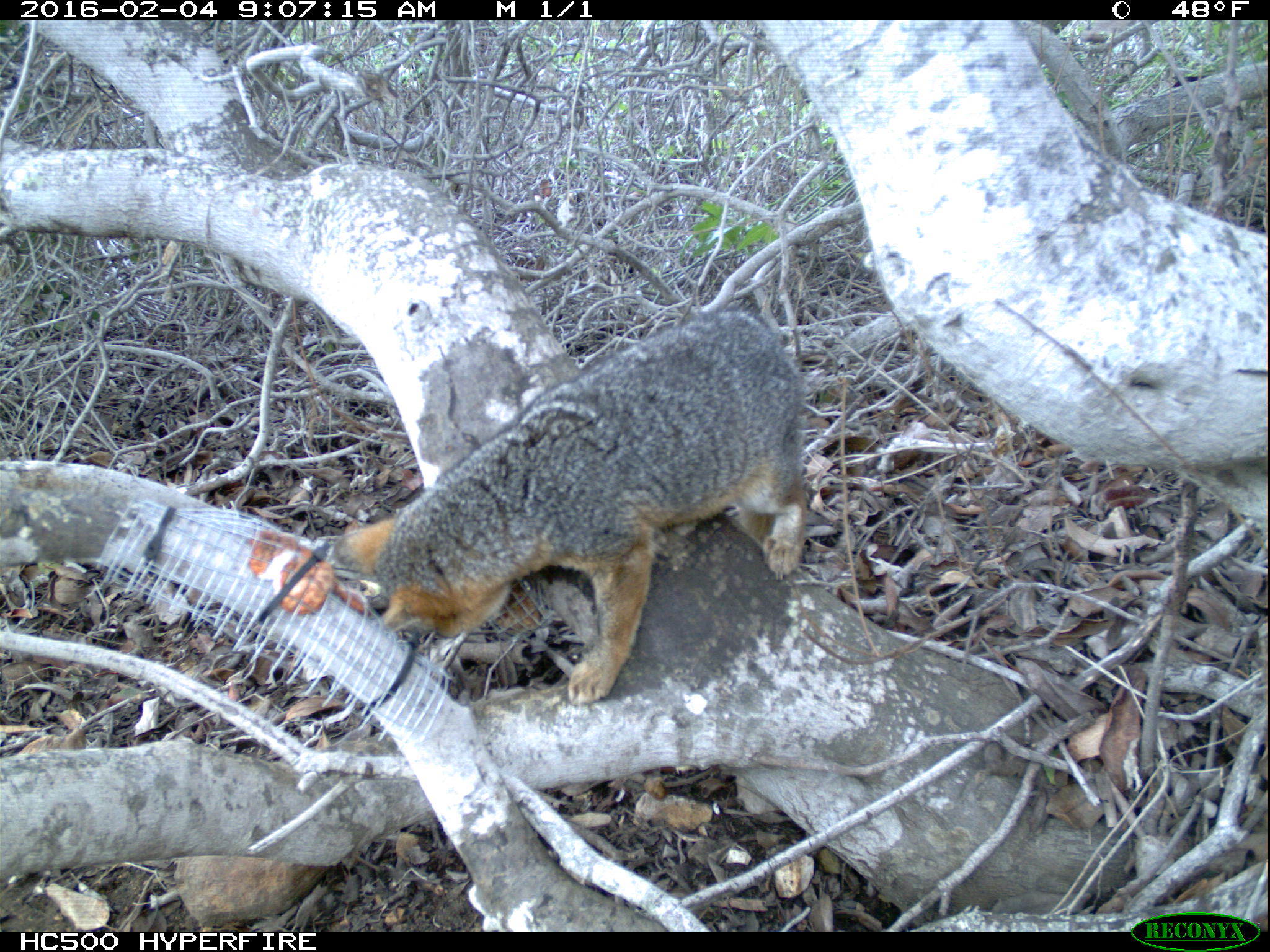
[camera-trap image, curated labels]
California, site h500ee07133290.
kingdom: Animalia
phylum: Chordata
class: Mammalia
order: Carnivora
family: Canidae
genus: Urocyon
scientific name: Urocyon littoralis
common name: island fox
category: fox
Fox (island fox) (Urocyon littoralis).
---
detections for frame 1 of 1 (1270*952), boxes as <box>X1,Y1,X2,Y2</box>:
fox: <box>347,306,806,702</box>